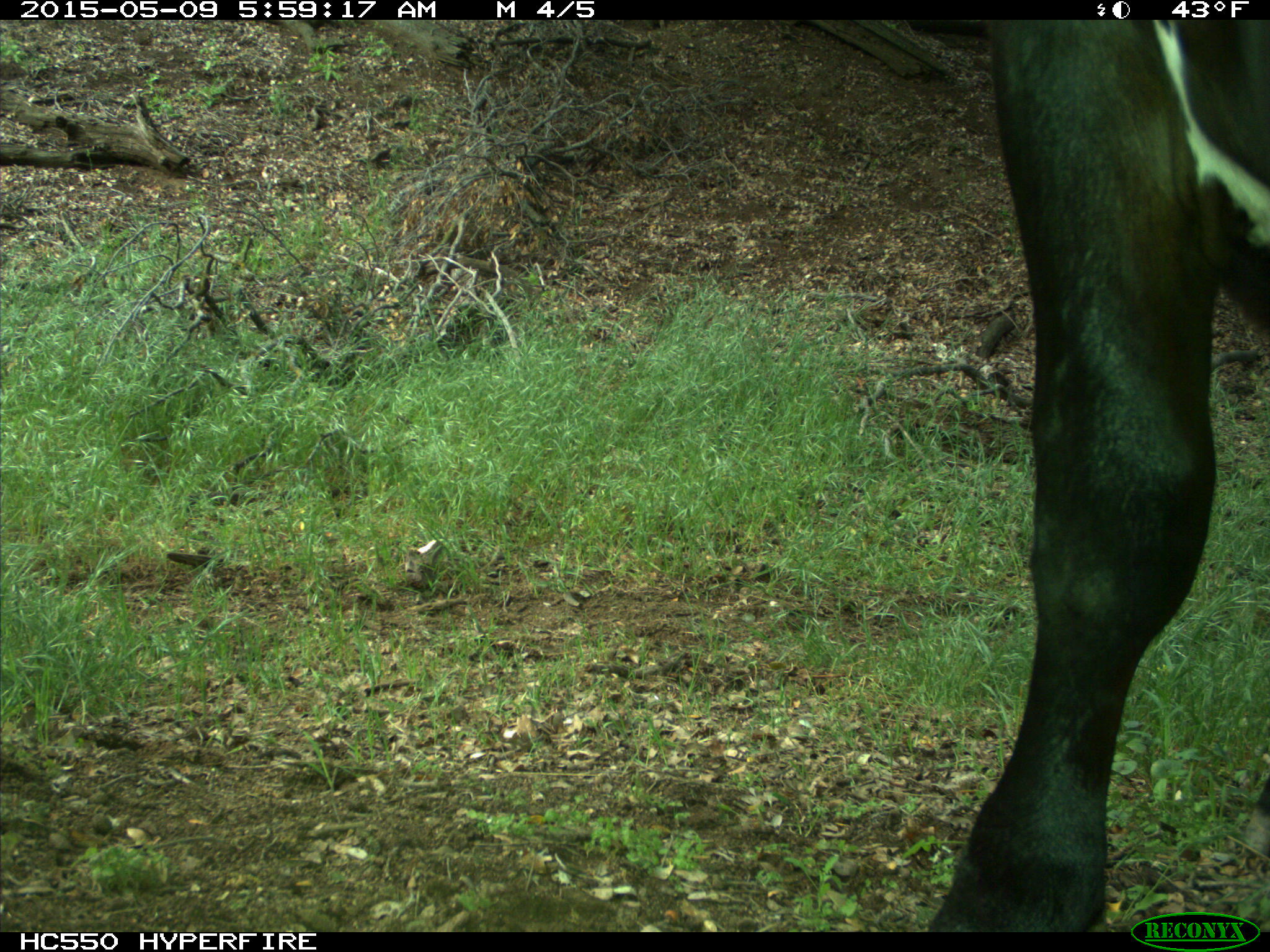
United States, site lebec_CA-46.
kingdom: Animalia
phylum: Chordata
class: Mammalia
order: Artiodactyla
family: Bovidae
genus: Bos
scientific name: Bos taurus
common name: domestic cow